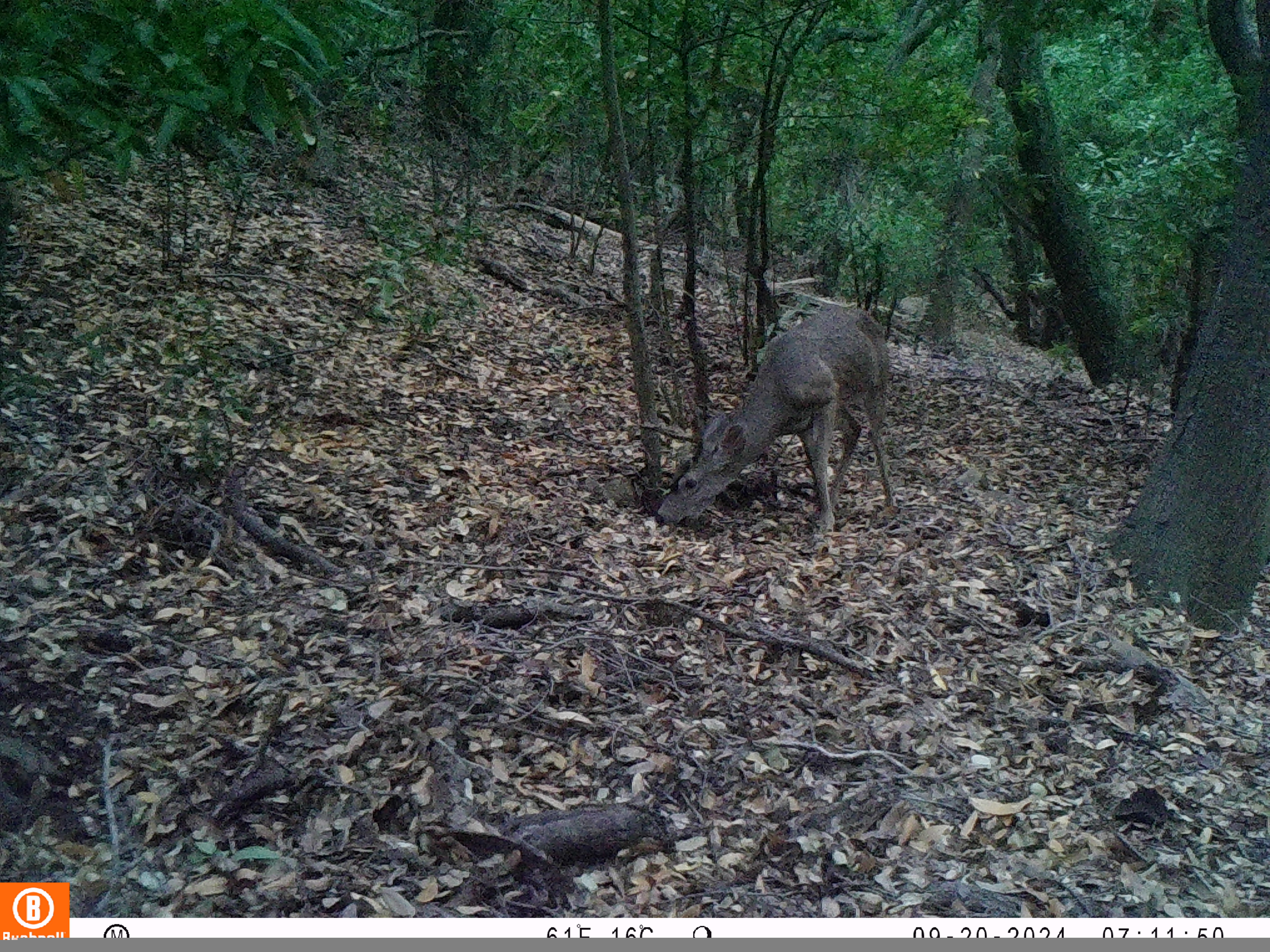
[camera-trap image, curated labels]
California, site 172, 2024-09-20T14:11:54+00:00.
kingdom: Animalia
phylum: Chordata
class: Mammalia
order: Artiodactyla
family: Cervidae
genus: Odocoileus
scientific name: Odocoileus hemionus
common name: mule deer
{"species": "mule deer (Odocoileus hemionus)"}